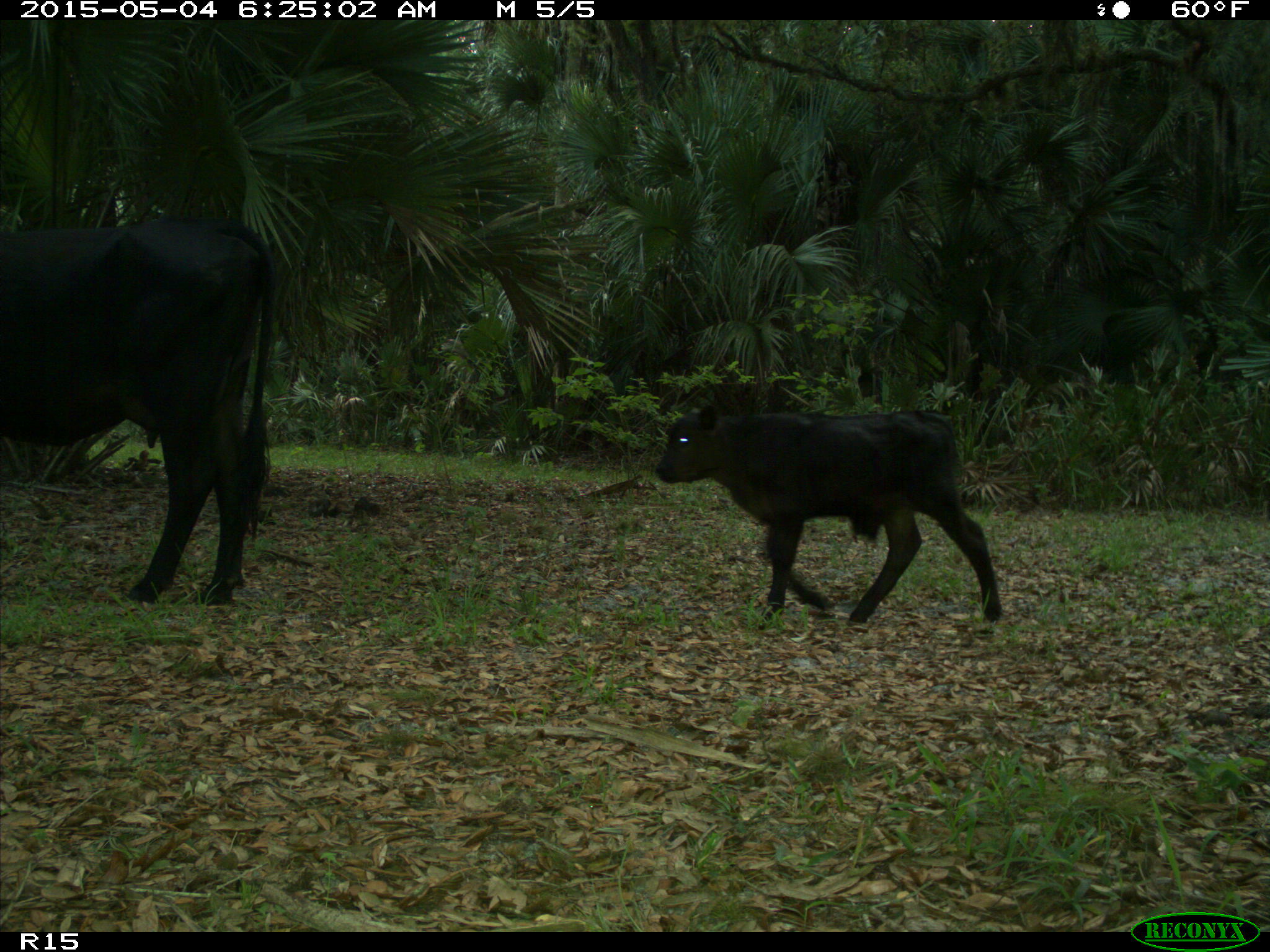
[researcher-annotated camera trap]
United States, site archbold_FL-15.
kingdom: Animalia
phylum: Chordata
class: Mammalia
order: Artiodactyla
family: Bovidae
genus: Bos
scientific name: Bos taurus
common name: domestic cow